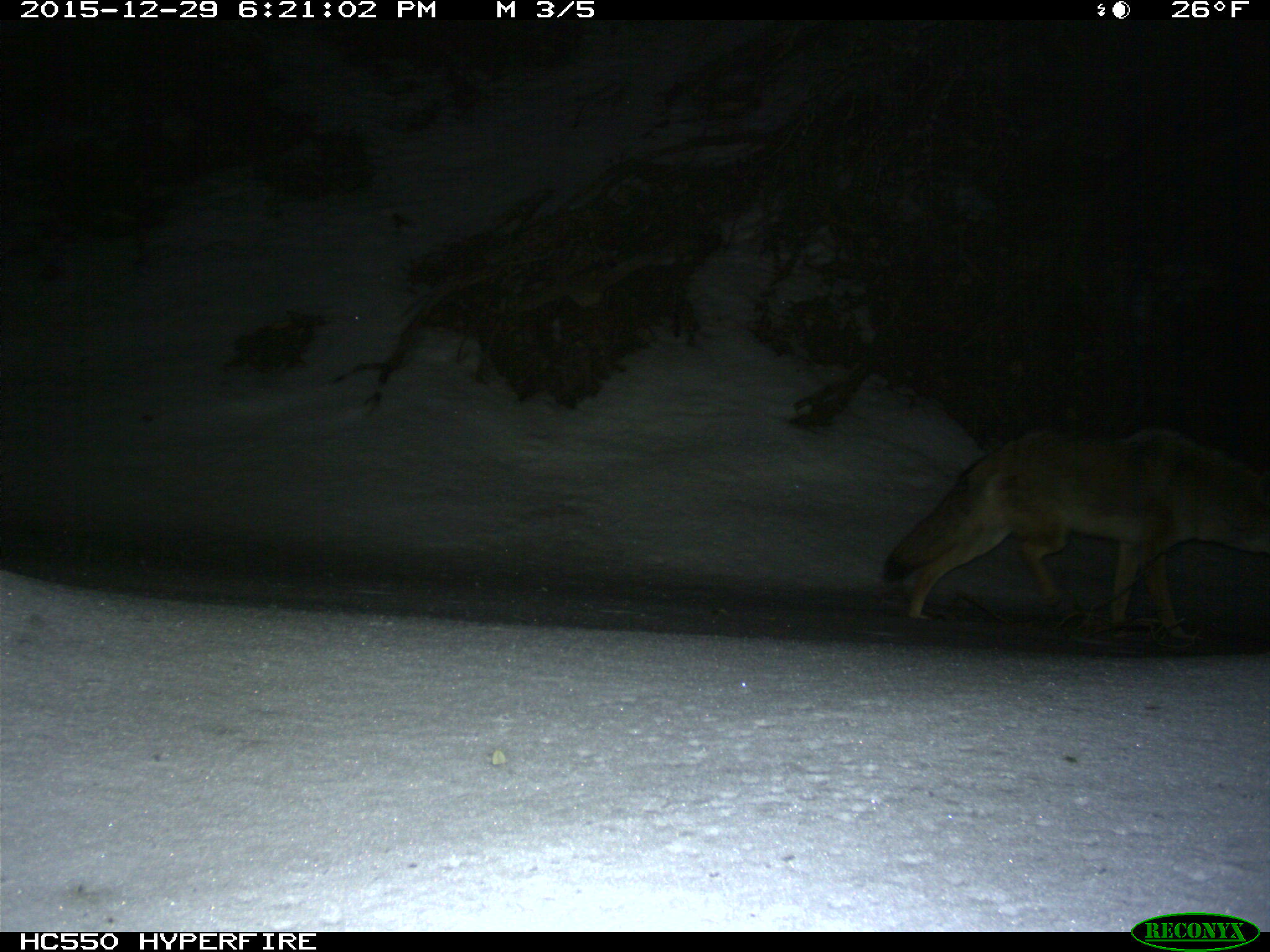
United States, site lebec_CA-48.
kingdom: Animalia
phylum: Chordata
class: Mammalia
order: Carnivora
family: Canidae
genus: Canis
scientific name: Canis latrans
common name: coyote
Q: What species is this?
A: Canis latrans (coyote).